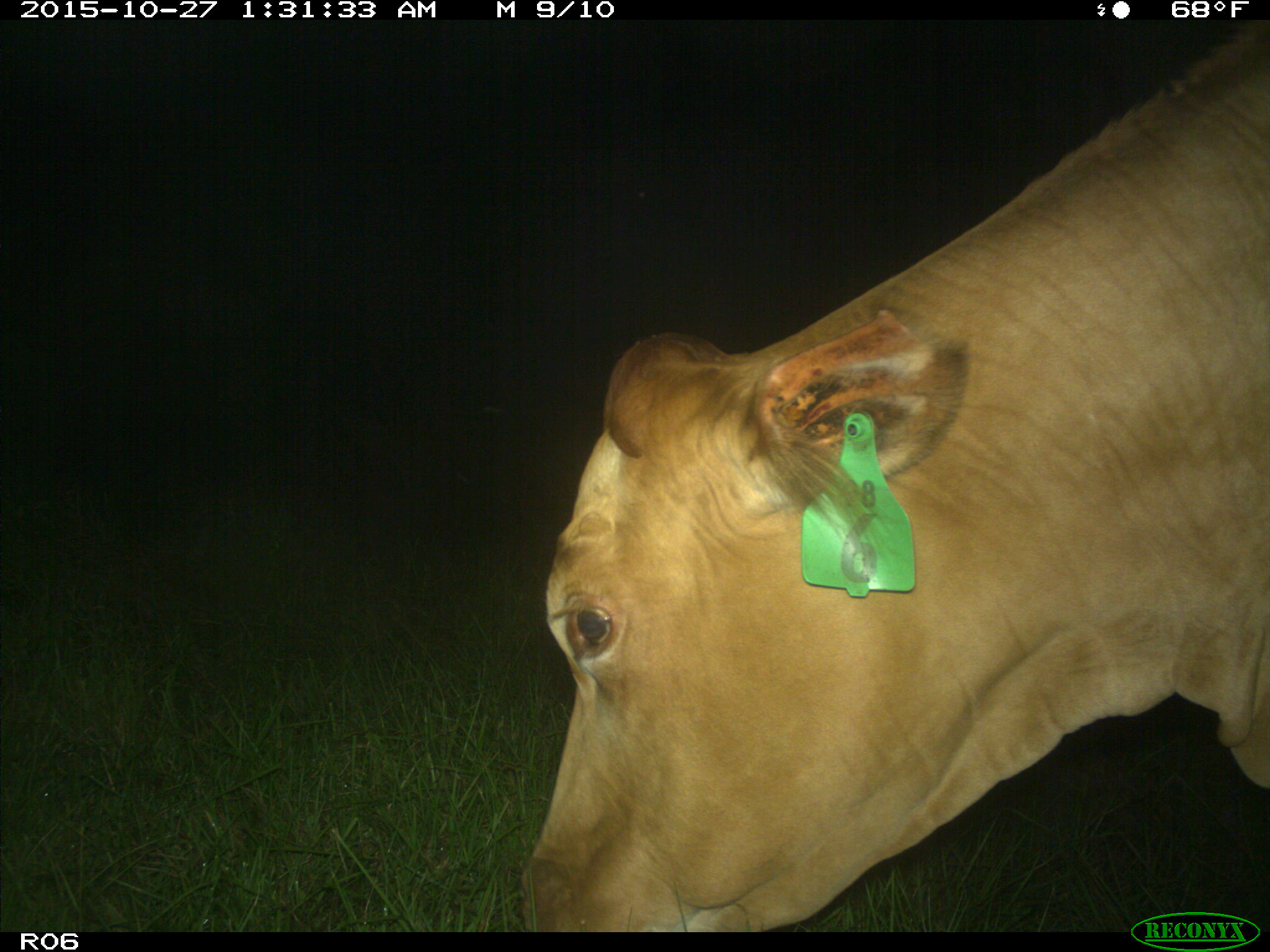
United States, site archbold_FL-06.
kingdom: Animalia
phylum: Chordata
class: Mammalia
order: Artiodactyla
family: Bovidae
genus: Bos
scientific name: Bos taurus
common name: domestic cow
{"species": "Bos taurus (domestic cow)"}